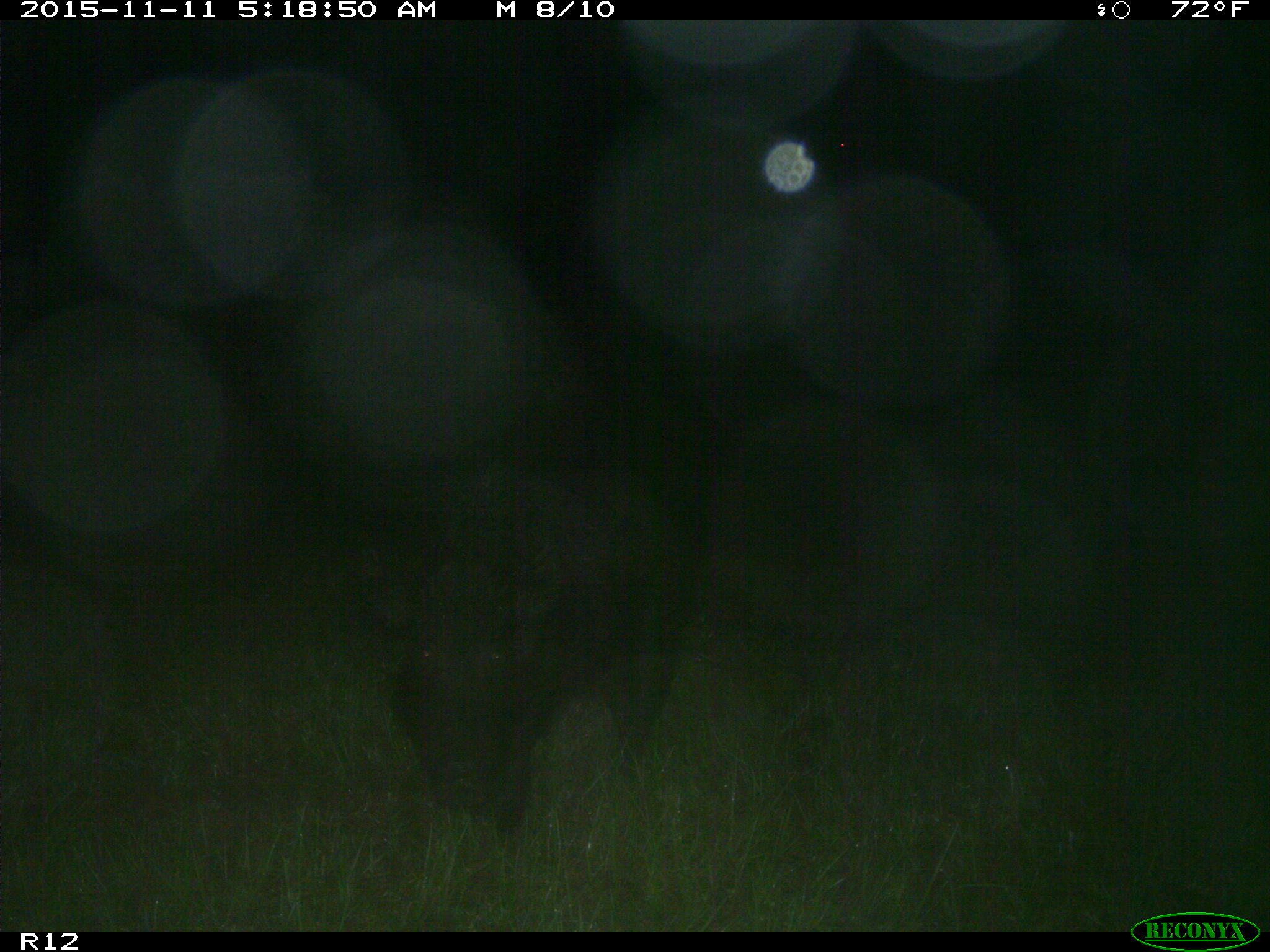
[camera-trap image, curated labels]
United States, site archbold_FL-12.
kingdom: Animalia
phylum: Chordata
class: Mammalia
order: Artiodactyla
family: Suidae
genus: Sus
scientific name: Sus scrofa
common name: wild boar